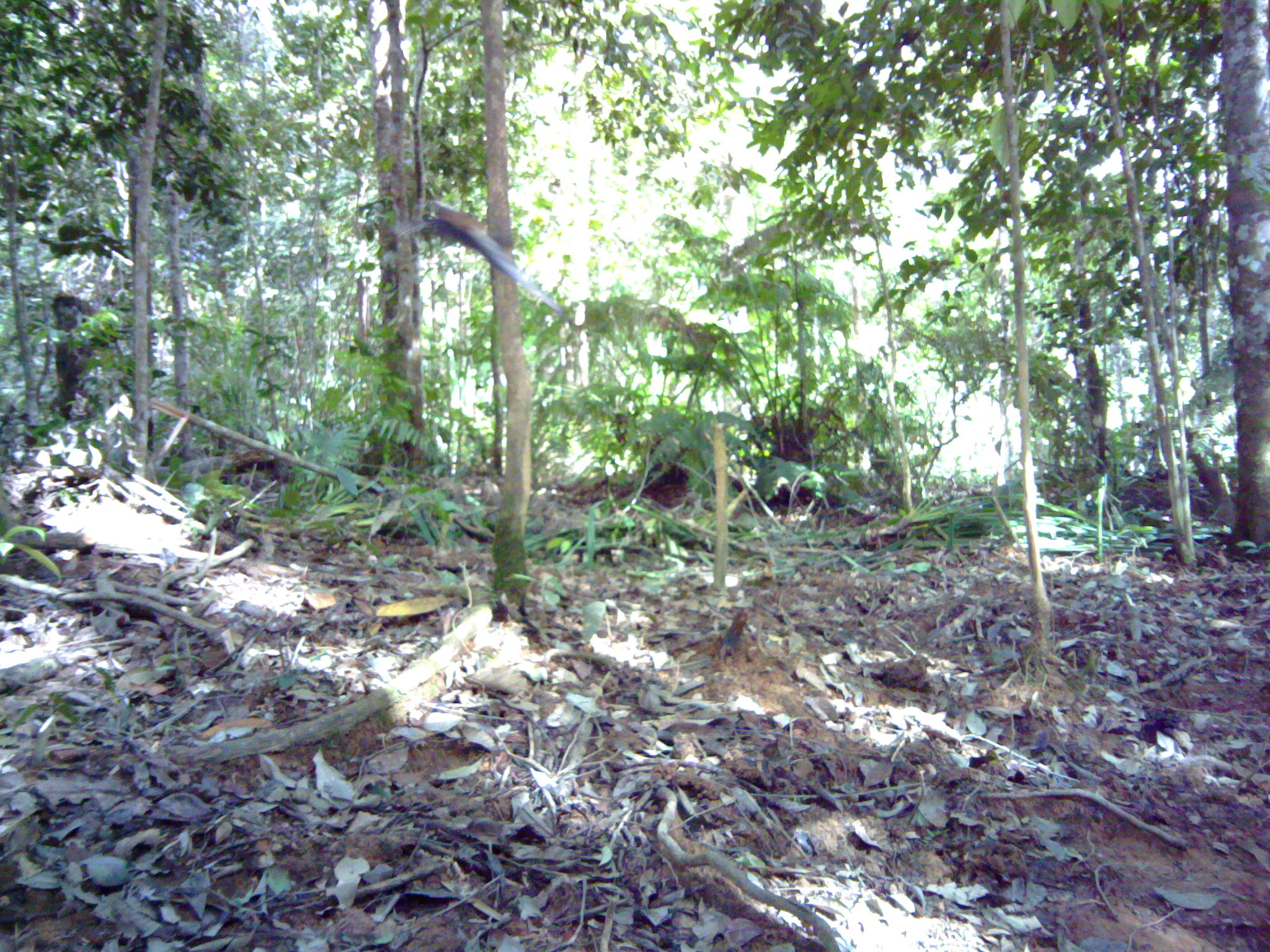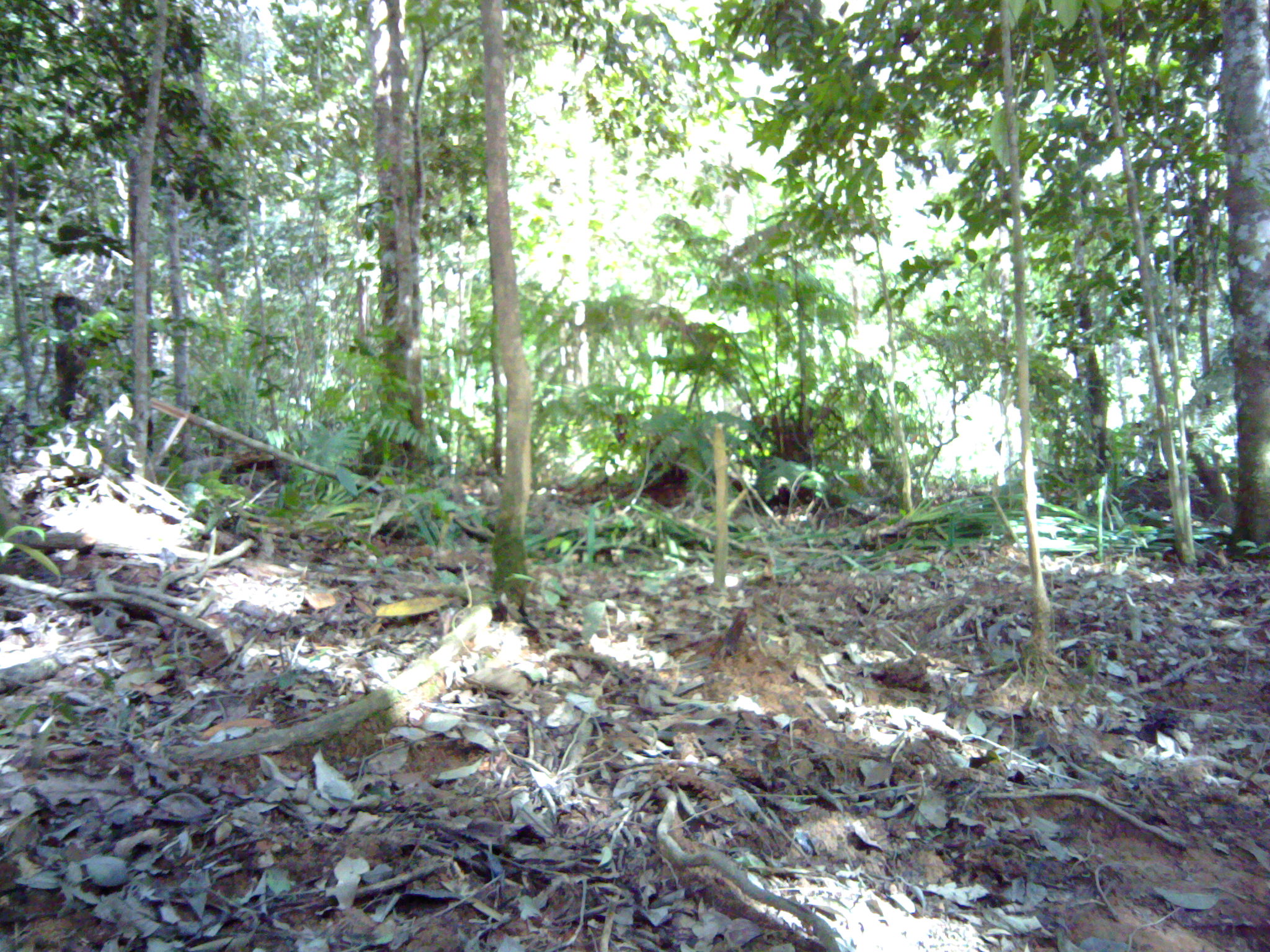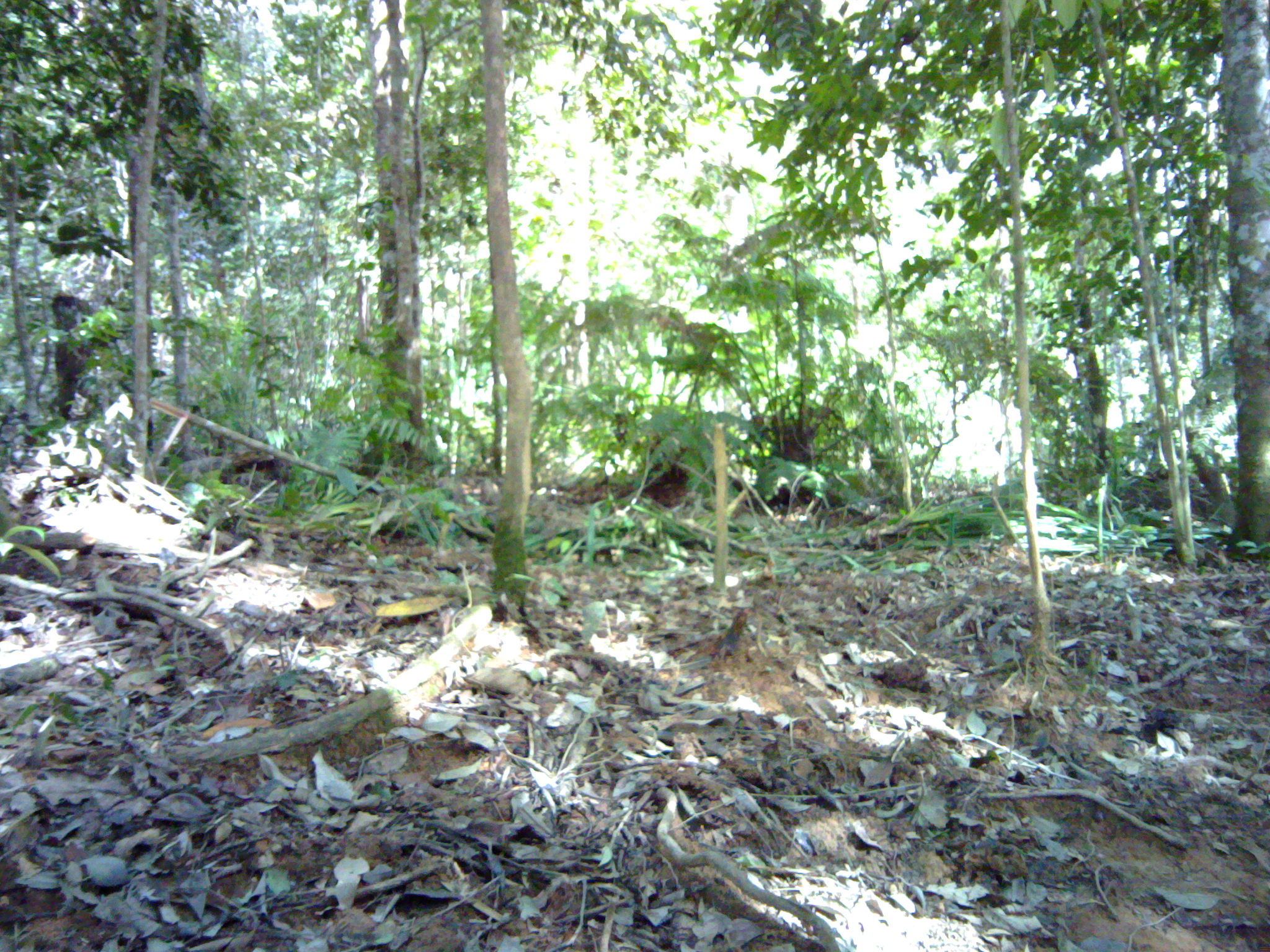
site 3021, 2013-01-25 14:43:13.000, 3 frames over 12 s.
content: unidentified animal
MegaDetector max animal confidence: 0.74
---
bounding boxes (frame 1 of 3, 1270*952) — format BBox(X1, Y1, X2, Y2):
unknown: BBox(420, 191, 565, 315)